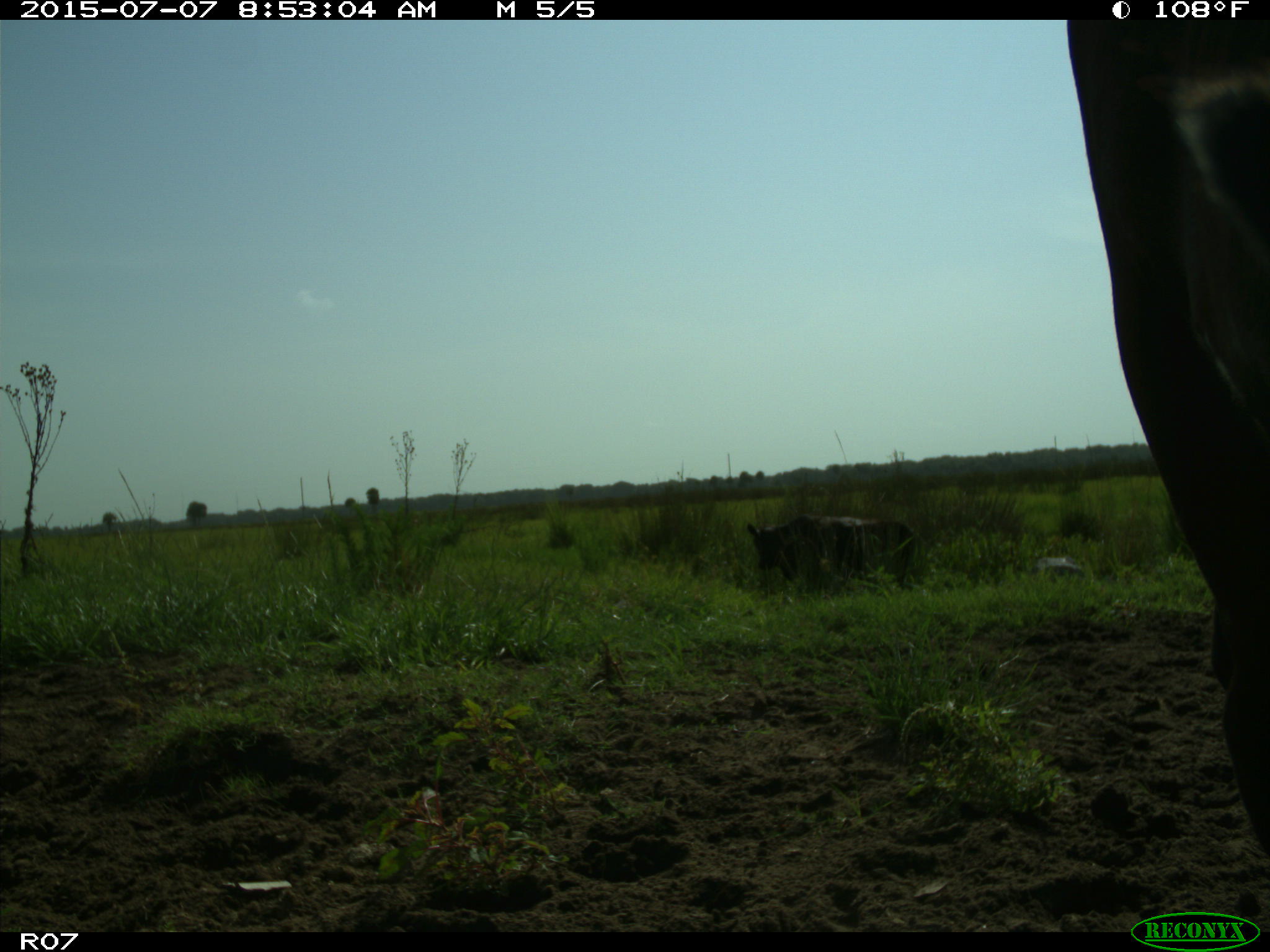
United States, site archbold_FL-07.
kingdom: Animalia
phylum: Chordata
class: Mammalia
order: Artiodactyla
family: Bovidae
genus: Bos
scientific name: Bos taurus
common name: domestic cow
Bos taurus (domestic cow).